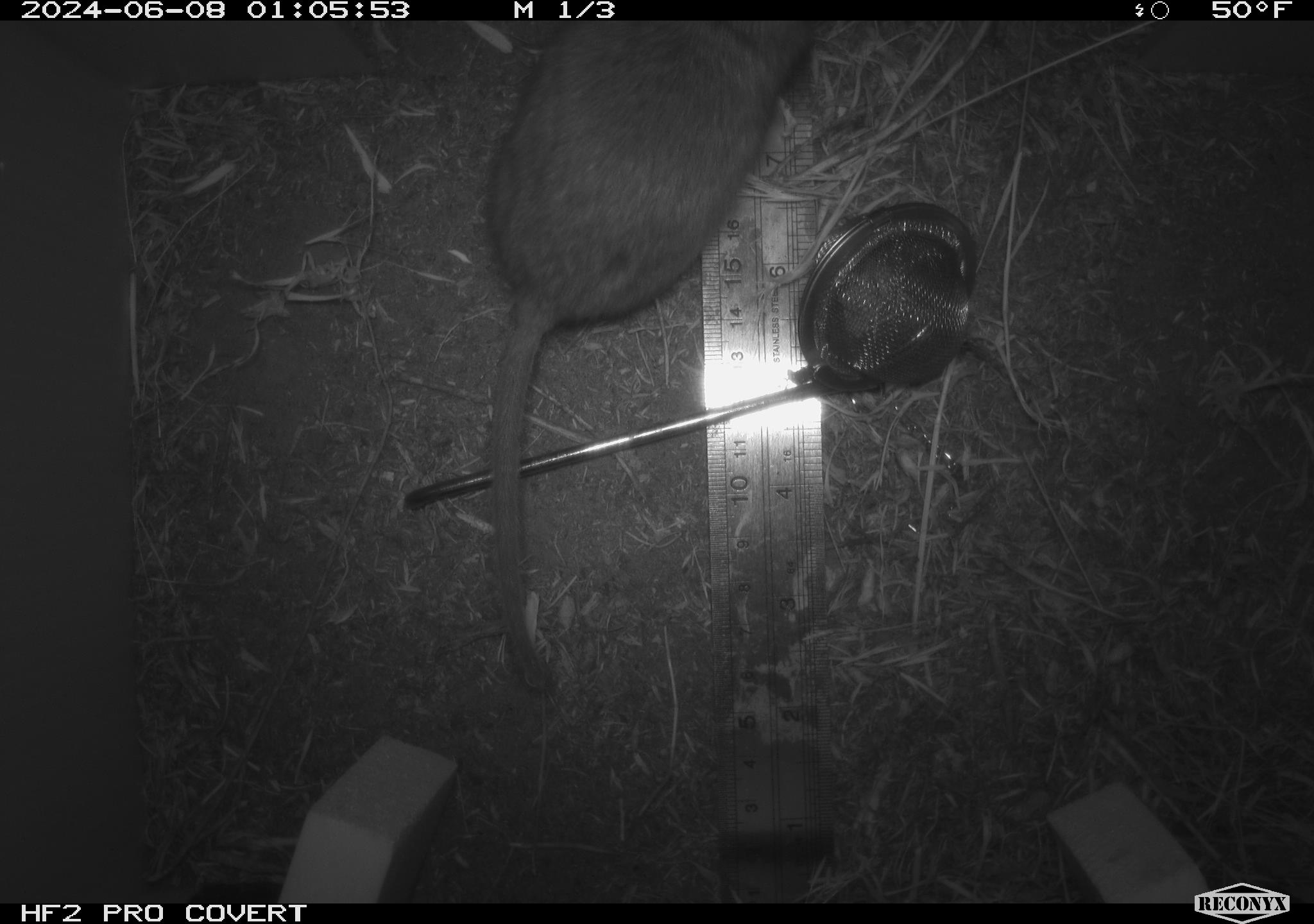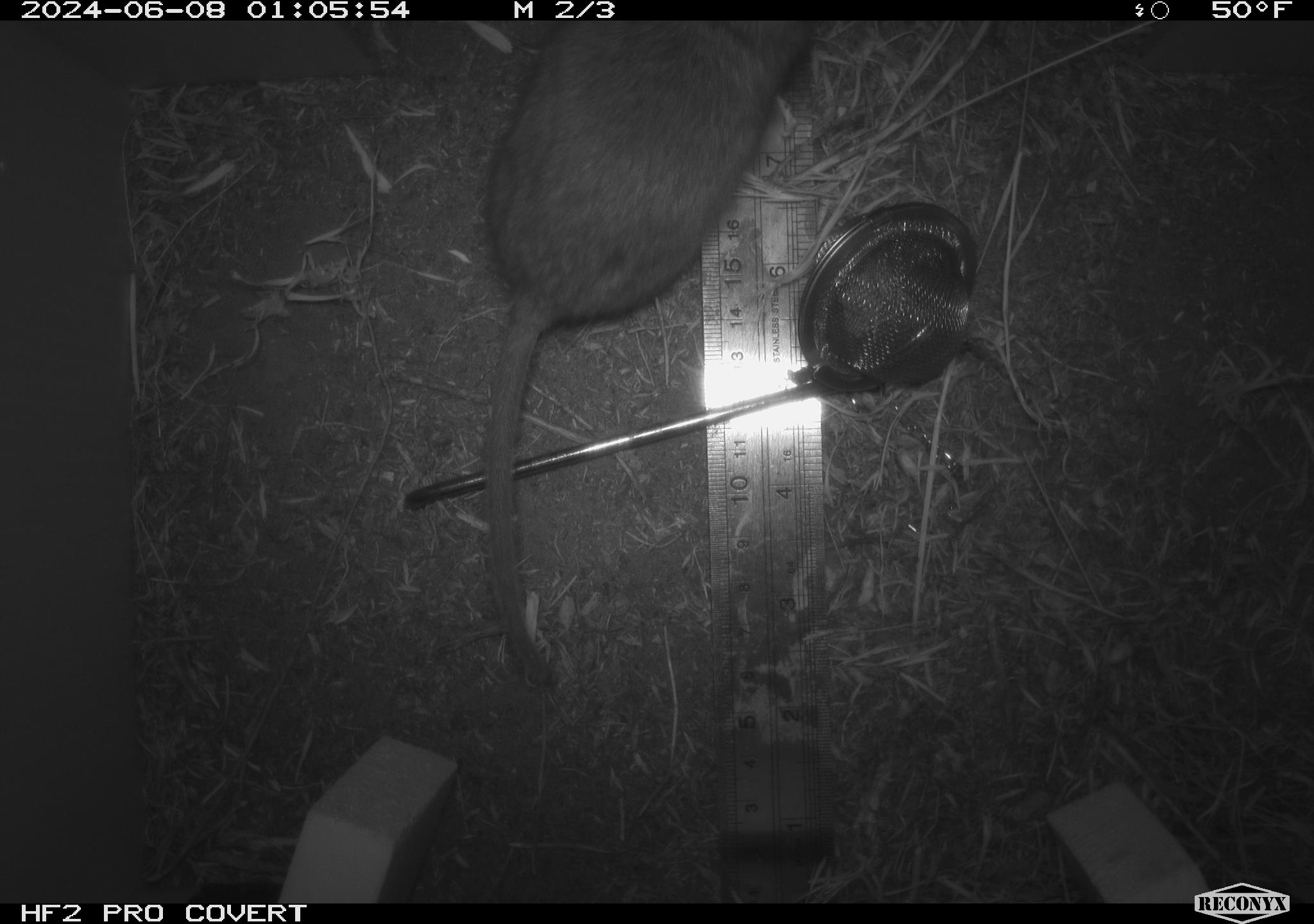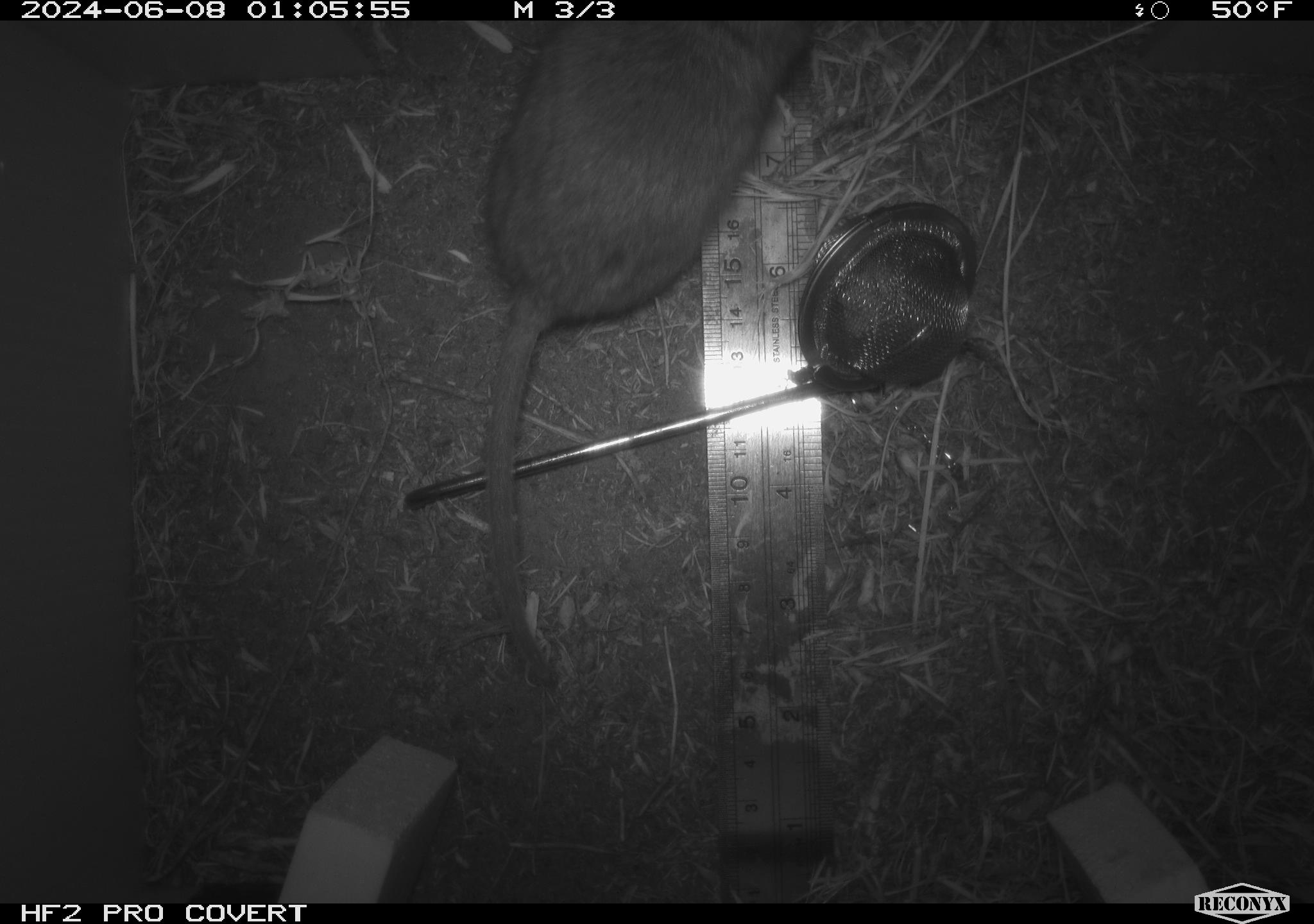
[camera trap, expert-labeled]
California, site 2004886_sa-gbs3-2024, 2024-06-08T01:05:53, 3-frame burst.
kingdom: Animalia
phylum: Chordata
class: Mammalia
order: Rodentia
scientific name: Rodentia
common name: woodrat or rat or mouse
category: woodrat or rat or mouse species